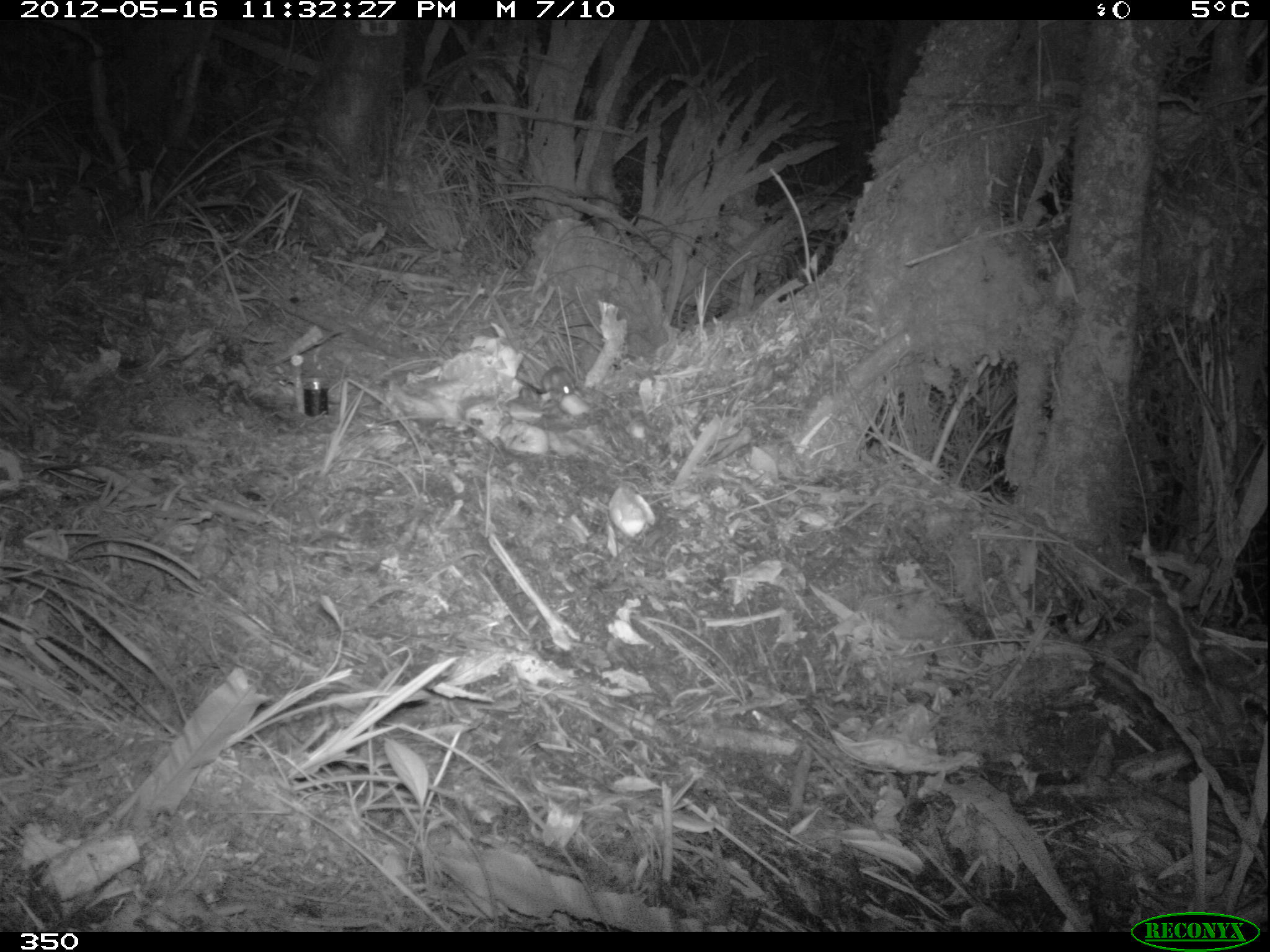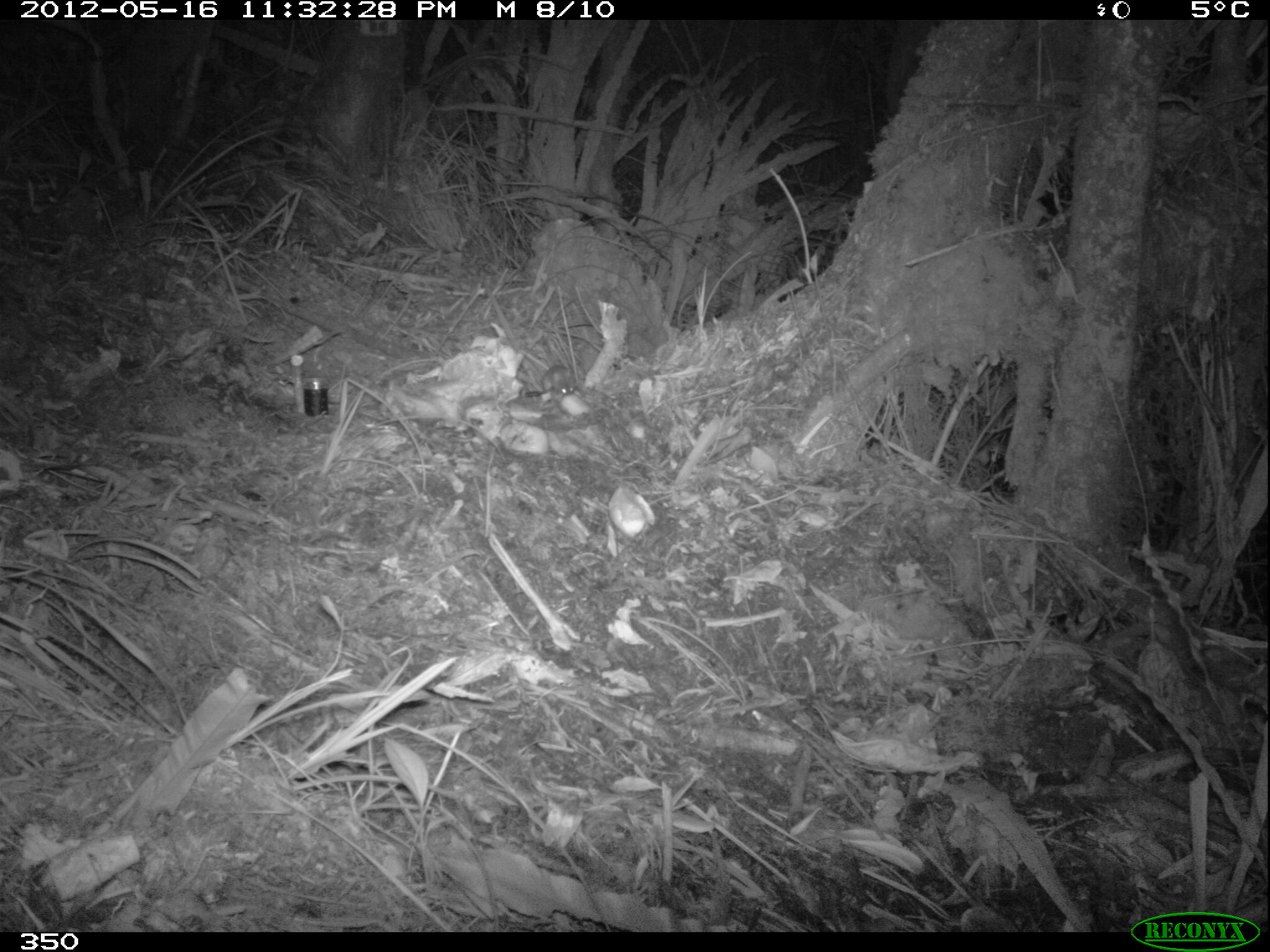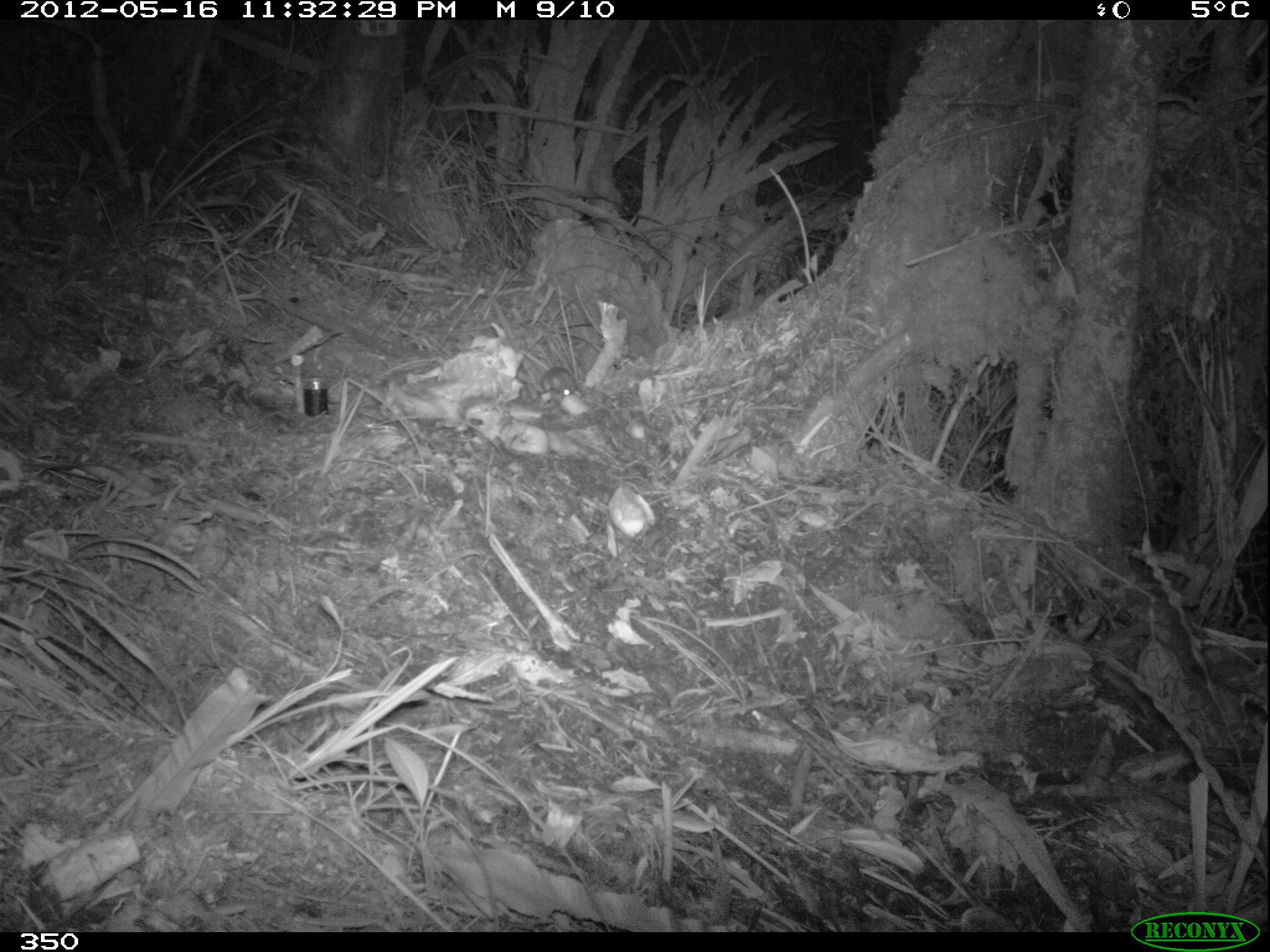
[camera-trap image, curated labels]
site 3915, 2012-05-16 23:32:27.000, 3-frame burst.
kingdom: Animalia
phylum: Chordata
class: Mammalia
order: Rodentia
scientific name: Rodentia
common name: rodents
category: unknown rodent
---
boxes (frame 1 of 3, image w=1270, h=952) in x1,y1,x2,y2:
unknown rodent: 514,365,577,397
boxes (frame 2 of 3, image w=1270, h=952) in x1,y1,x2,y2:
unknown rodent: 540,364,577,396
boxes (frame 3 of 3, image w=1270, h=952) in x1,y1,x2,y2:
unknown rodent: 539,366,576,395